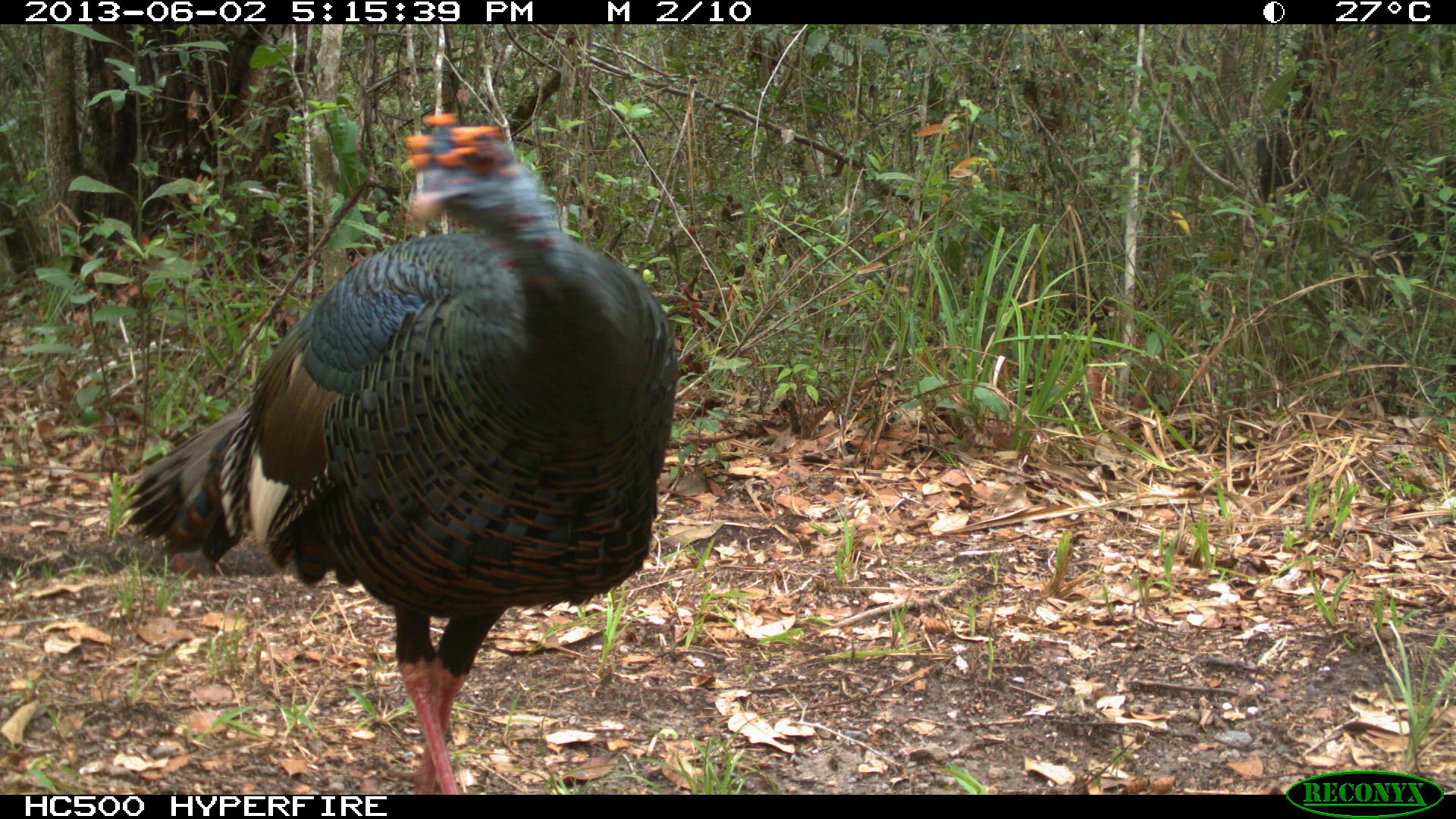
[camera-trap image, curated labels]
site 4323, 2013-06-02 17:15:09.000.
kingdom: Animalia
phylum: Chordata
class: Aves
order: Galliformes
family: Phasianidae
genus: Meleagris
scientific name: Meleagris ocellata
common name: ocellated turkey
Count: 1.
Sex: male.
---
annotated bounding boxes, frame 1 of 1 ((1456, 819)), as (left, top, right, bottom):
meleagris ocellata: (115, 111, 680, 794)